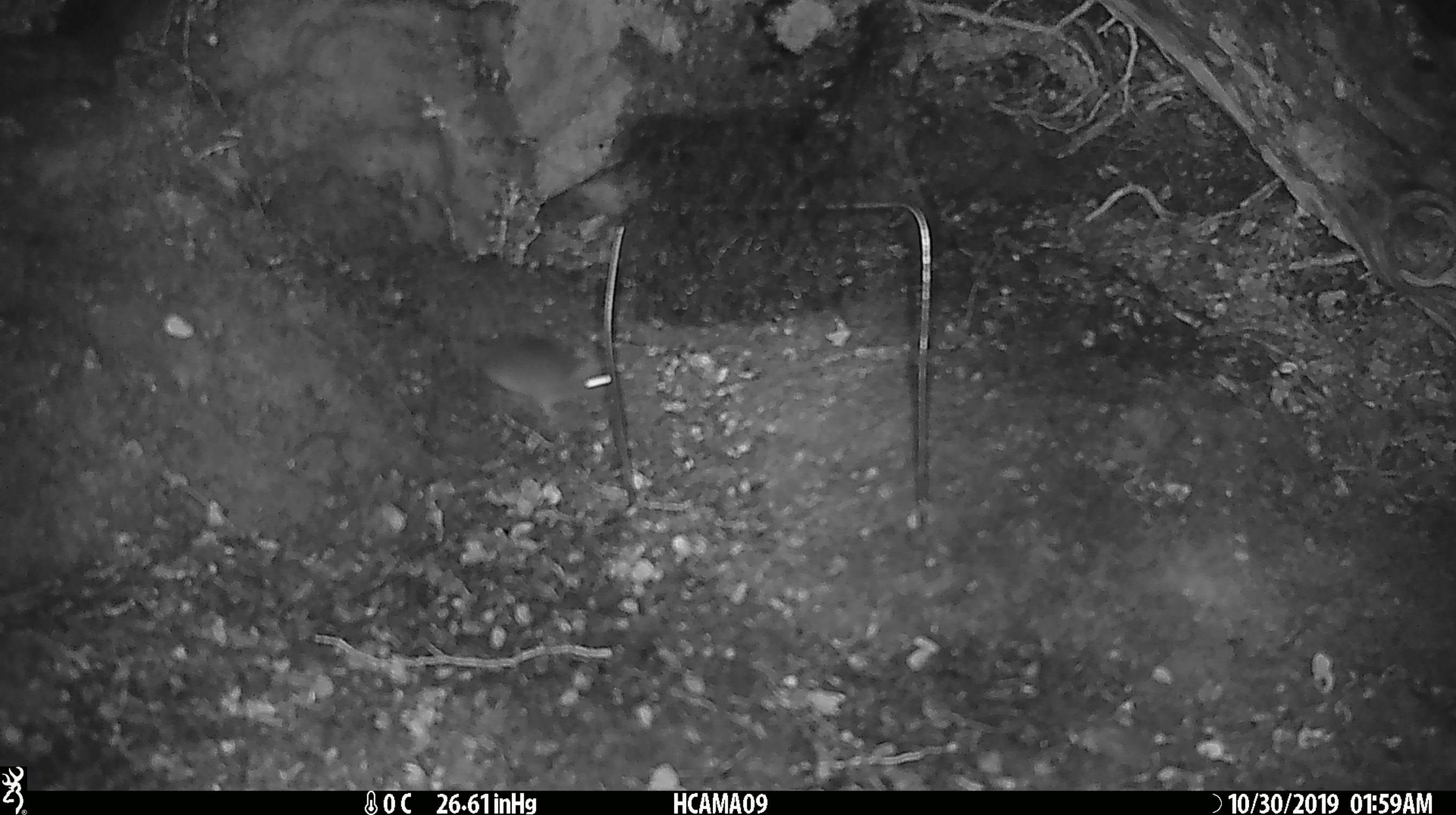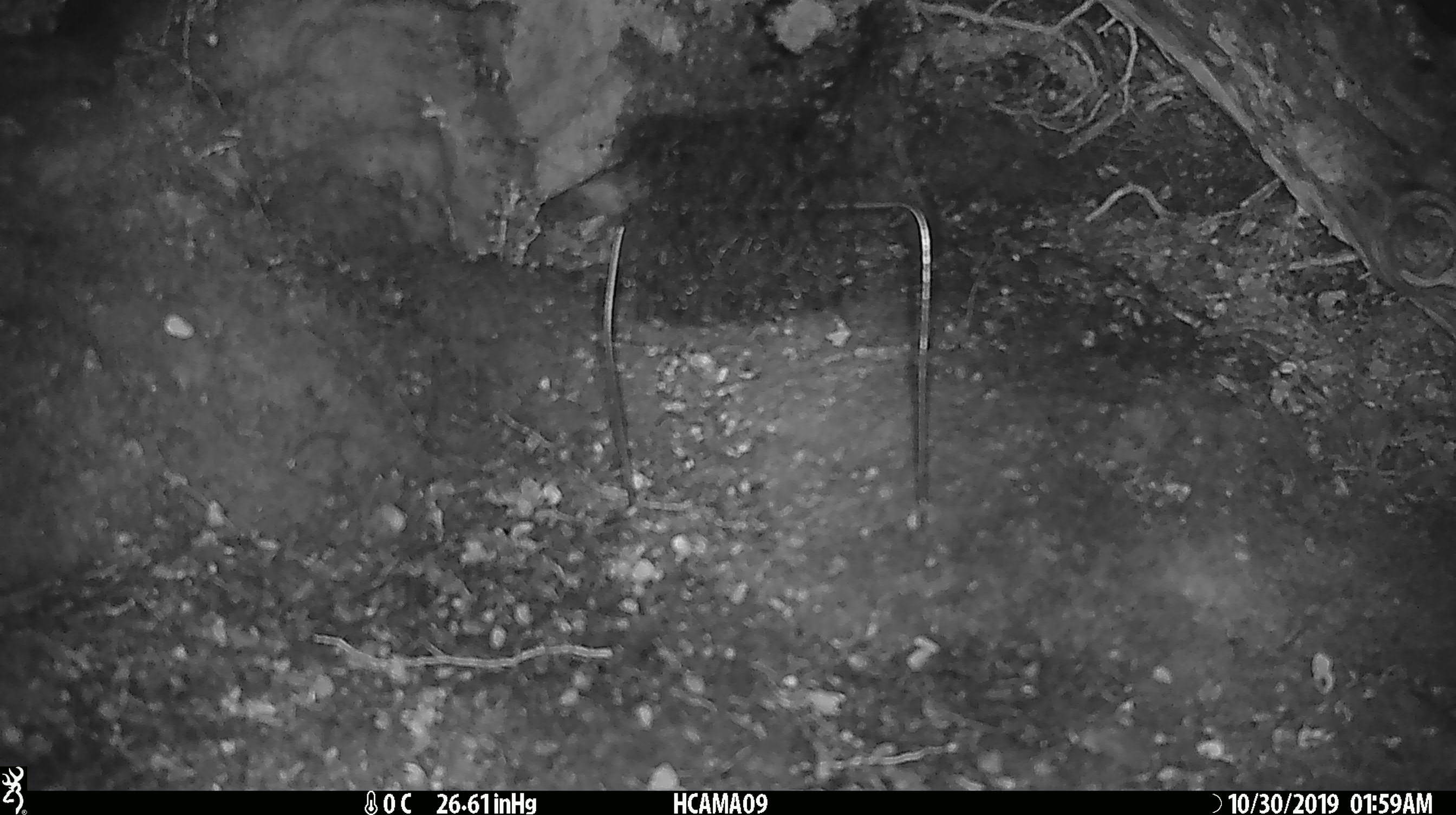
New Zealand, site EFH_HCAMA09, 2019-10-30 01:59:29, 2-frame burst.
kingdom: Animalia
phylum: Chordata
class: Mammalia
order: Rodentia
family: Muridae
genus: Mus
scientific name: Mus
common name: mouse